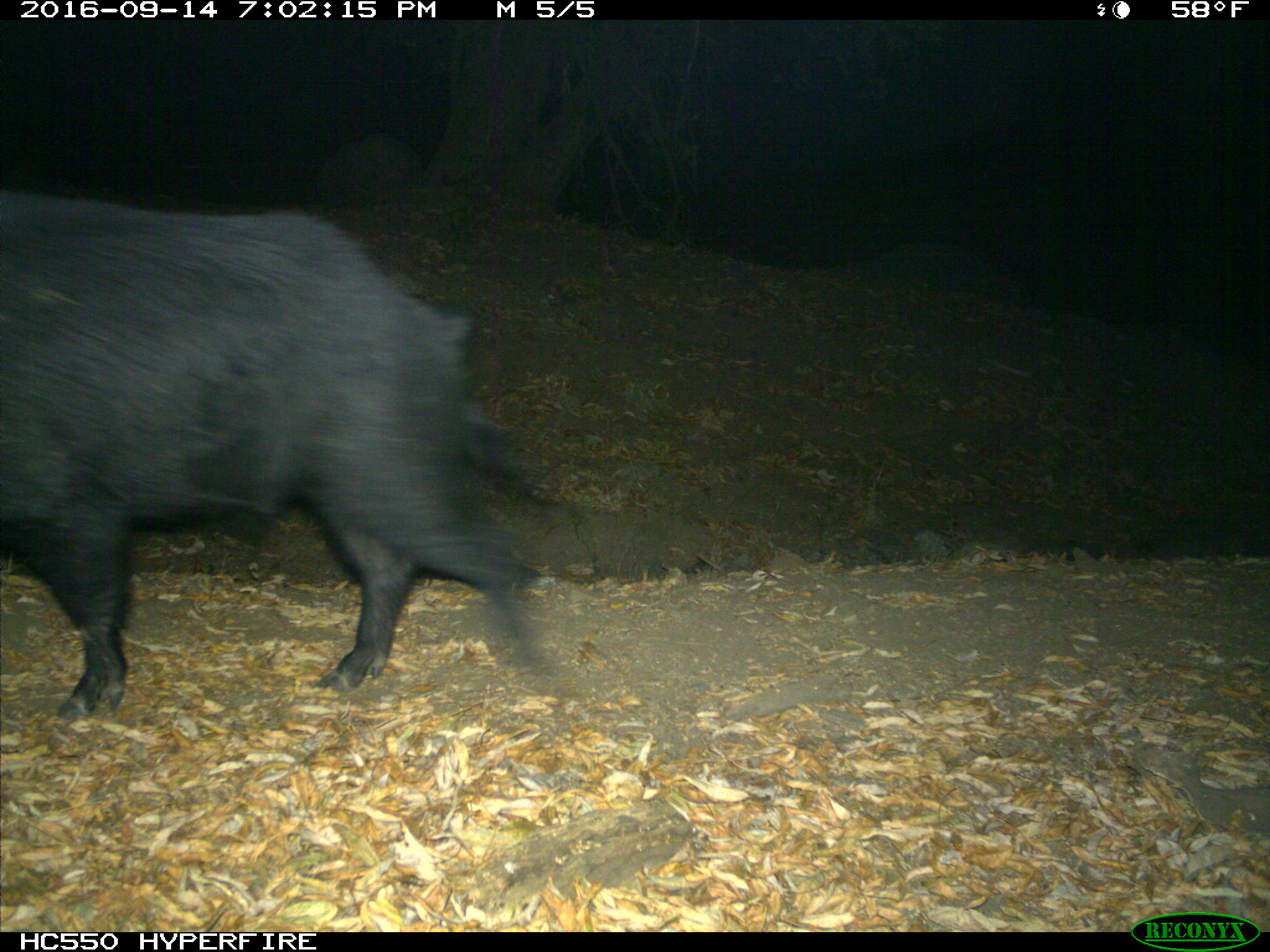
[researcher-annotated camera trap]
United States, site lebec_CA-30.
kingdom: Animalia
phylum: Chordata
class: Mammalia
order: Artiodactyla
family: Suidae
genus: Sus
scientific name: Sus scrofa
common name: wild boar